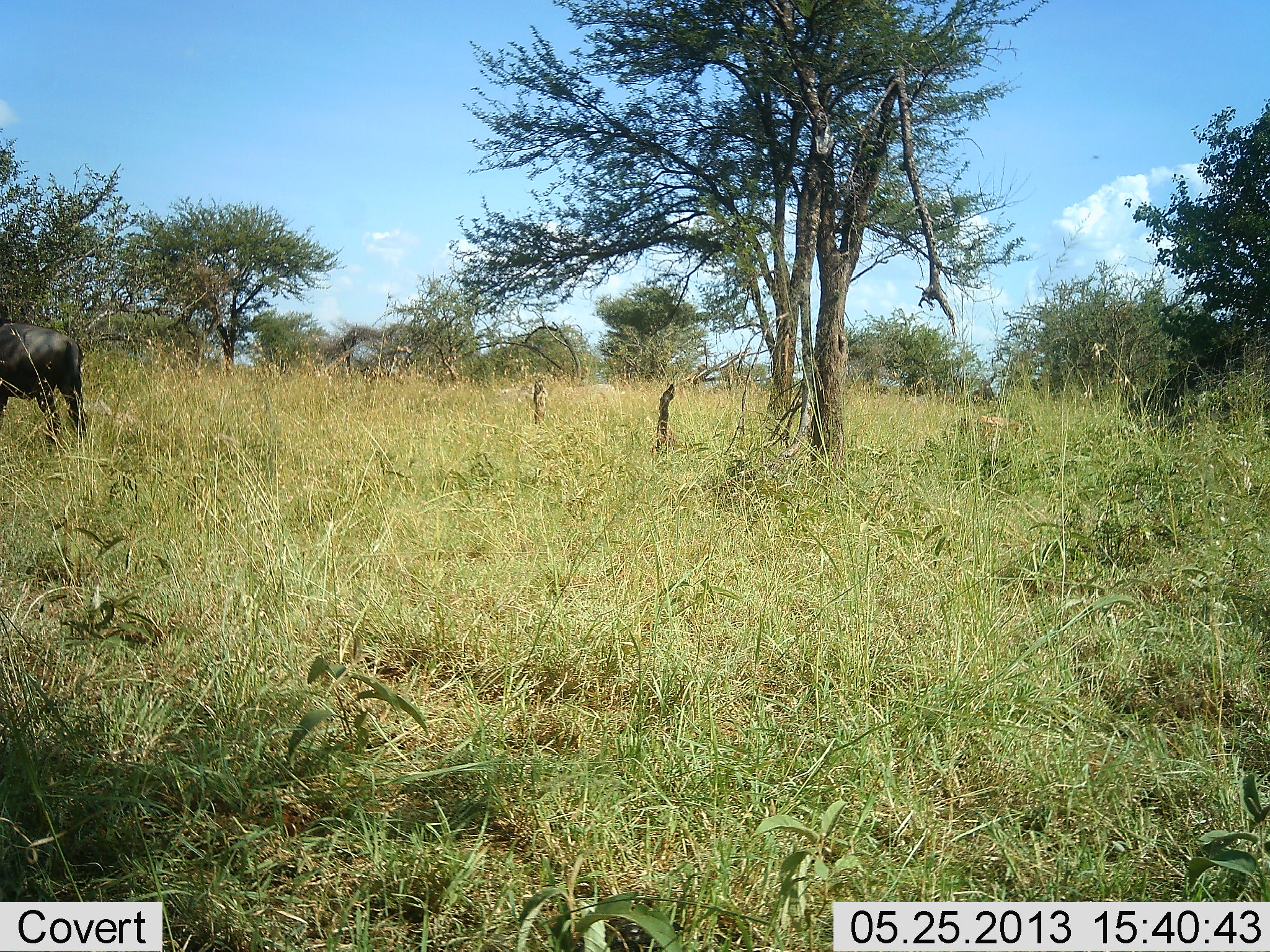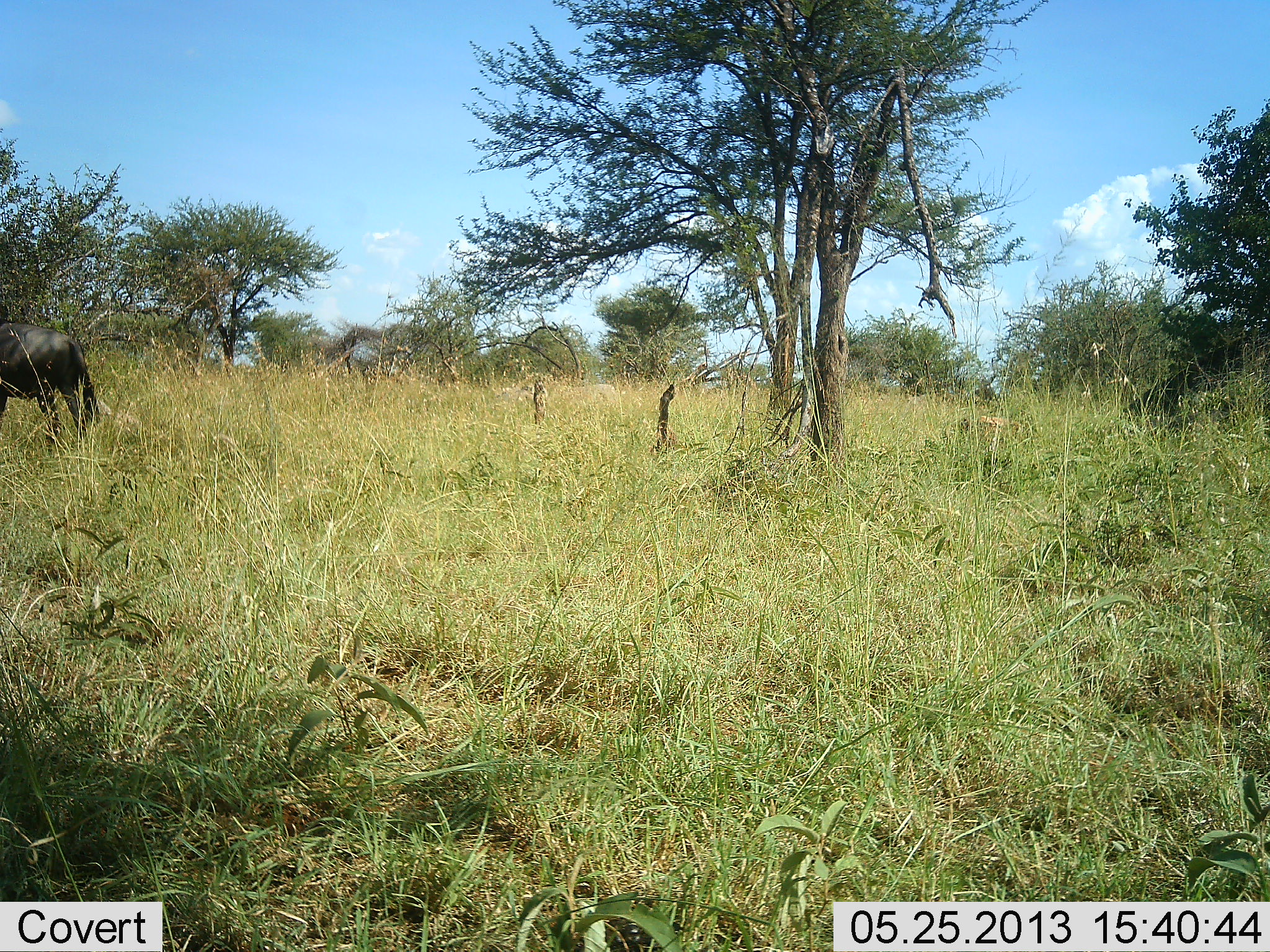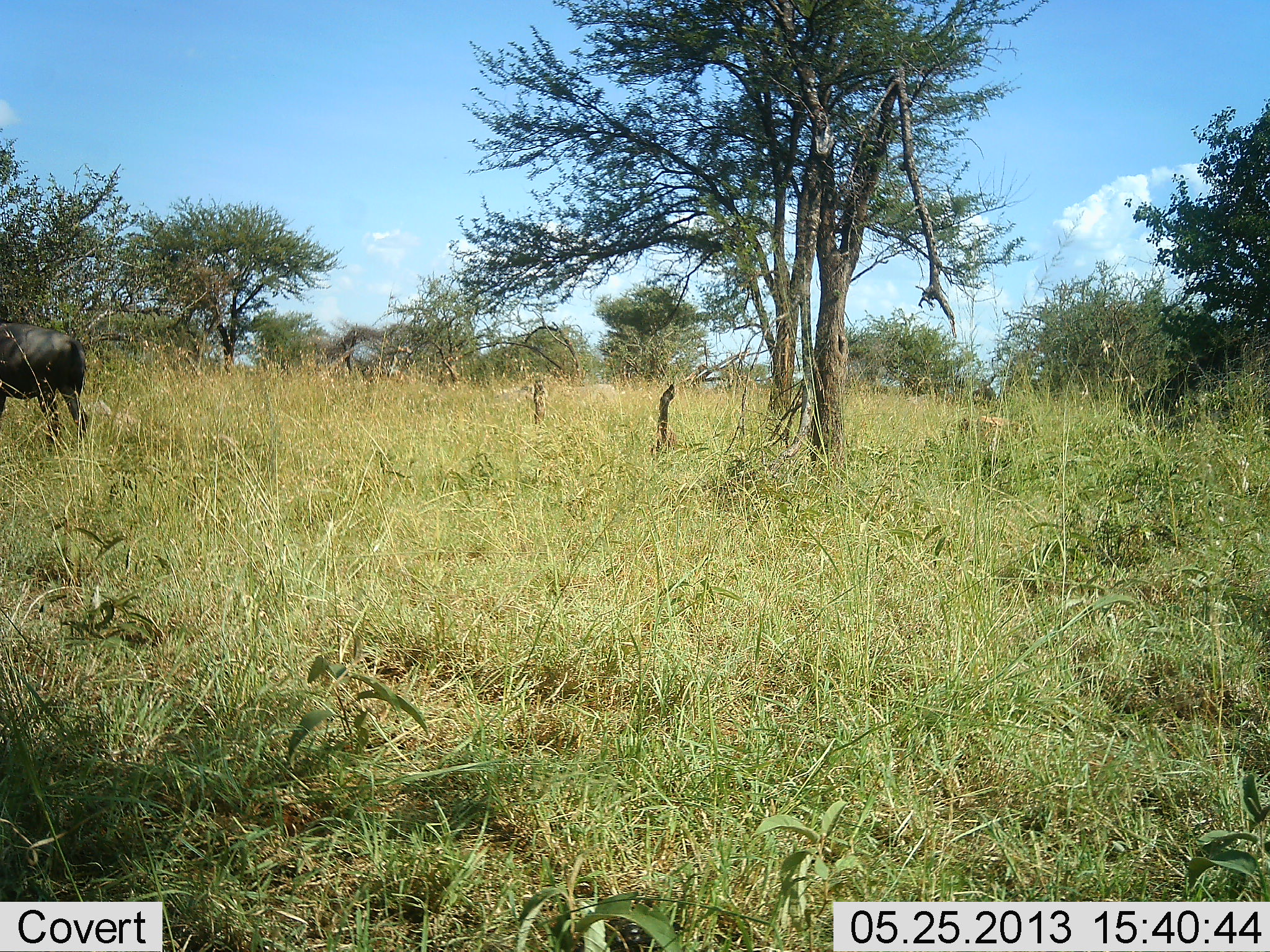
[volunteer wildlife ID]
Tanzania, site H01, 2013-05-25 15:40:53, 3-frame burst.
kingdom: Animalia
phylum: Chordata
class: Mammalia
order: Artiodactyla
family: Bovidae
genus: Connochaetes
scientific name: Connochaetes taurinus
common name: blue wildebeest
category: wildebeest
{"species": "wildebeest (blue wildebeest) (Connochaetes taurinus)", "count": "1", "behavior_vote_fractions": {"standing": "86%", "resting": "0%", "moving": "5%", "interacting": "0%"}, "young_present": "0%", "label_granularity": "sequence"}